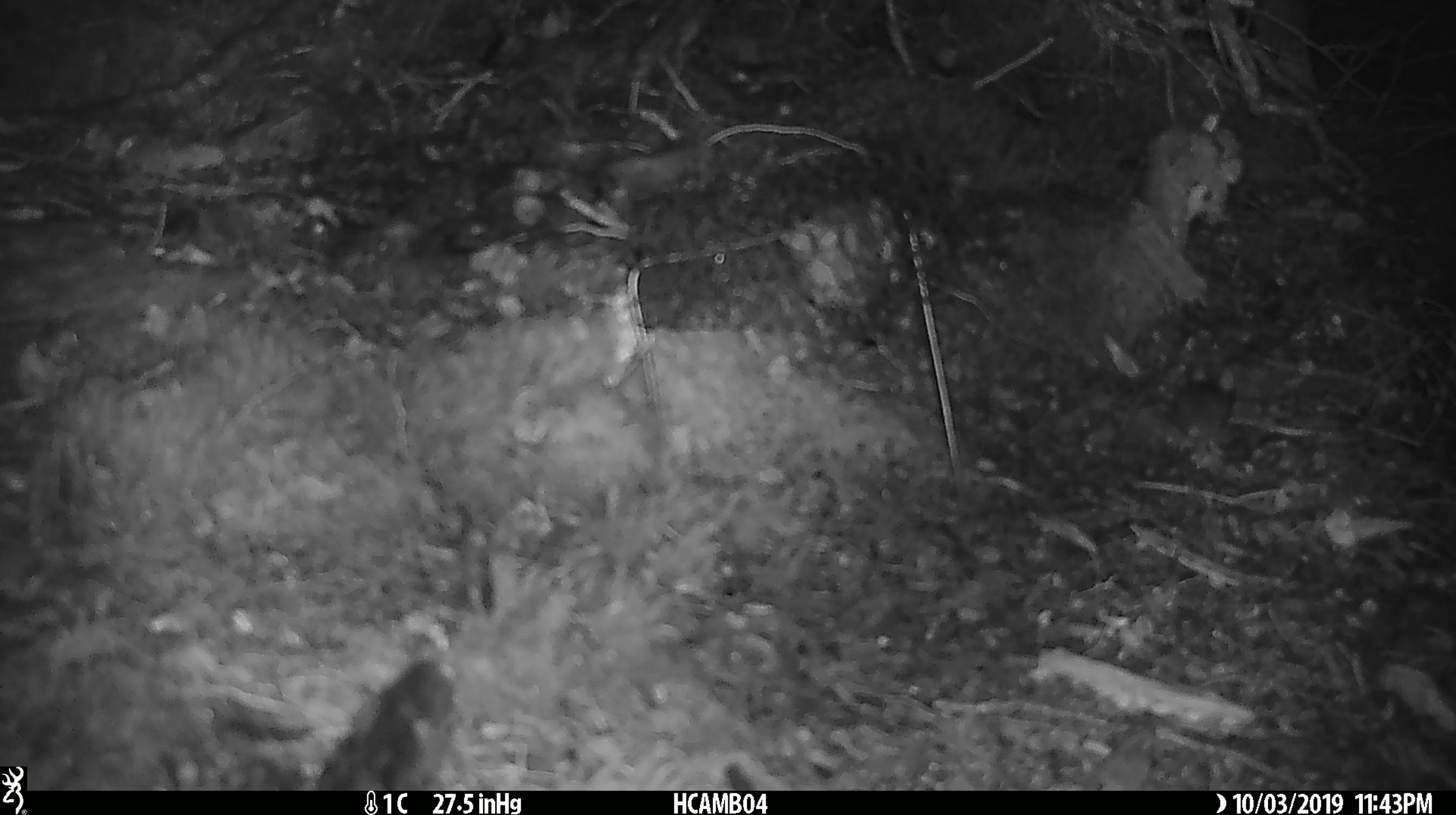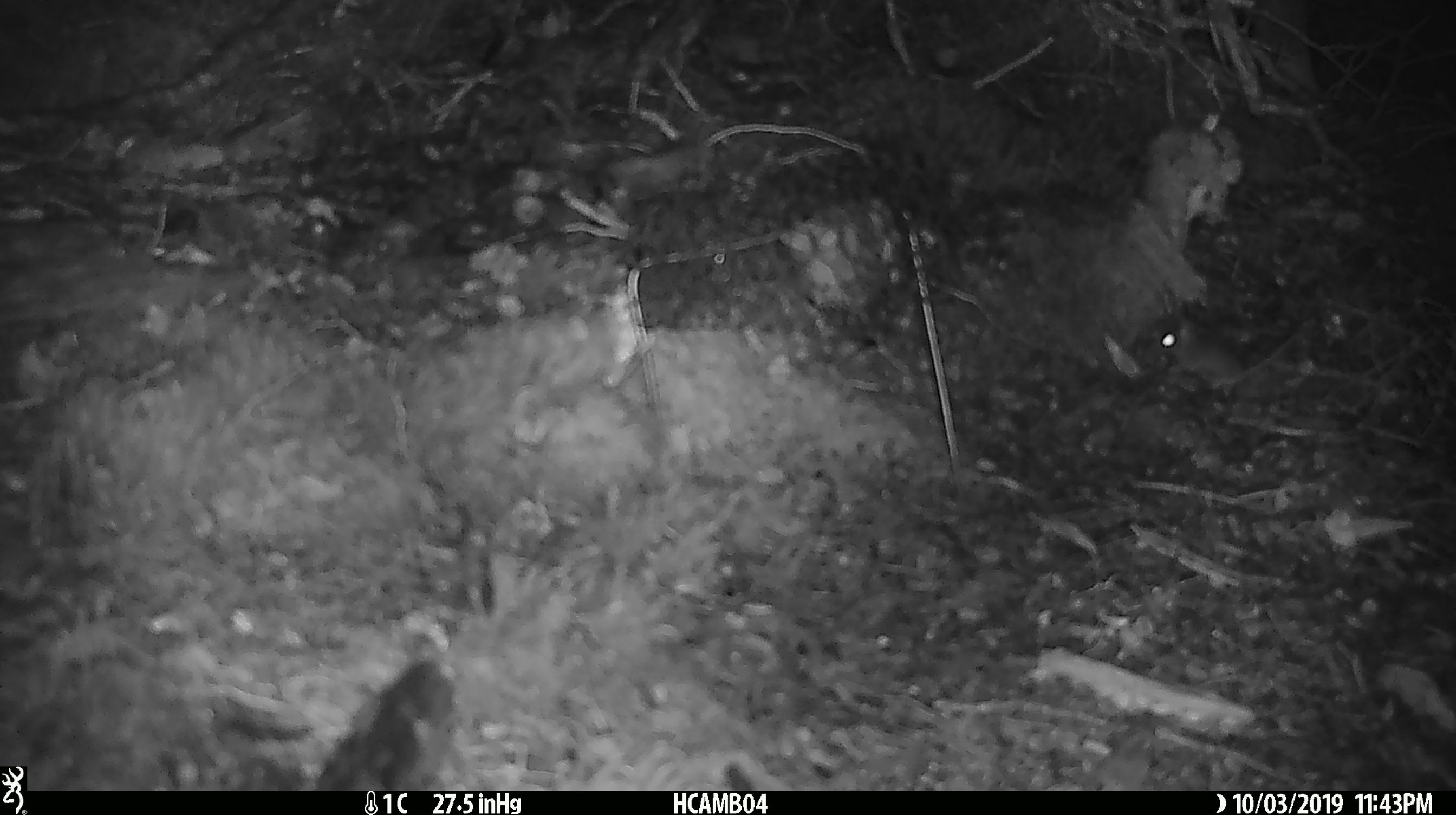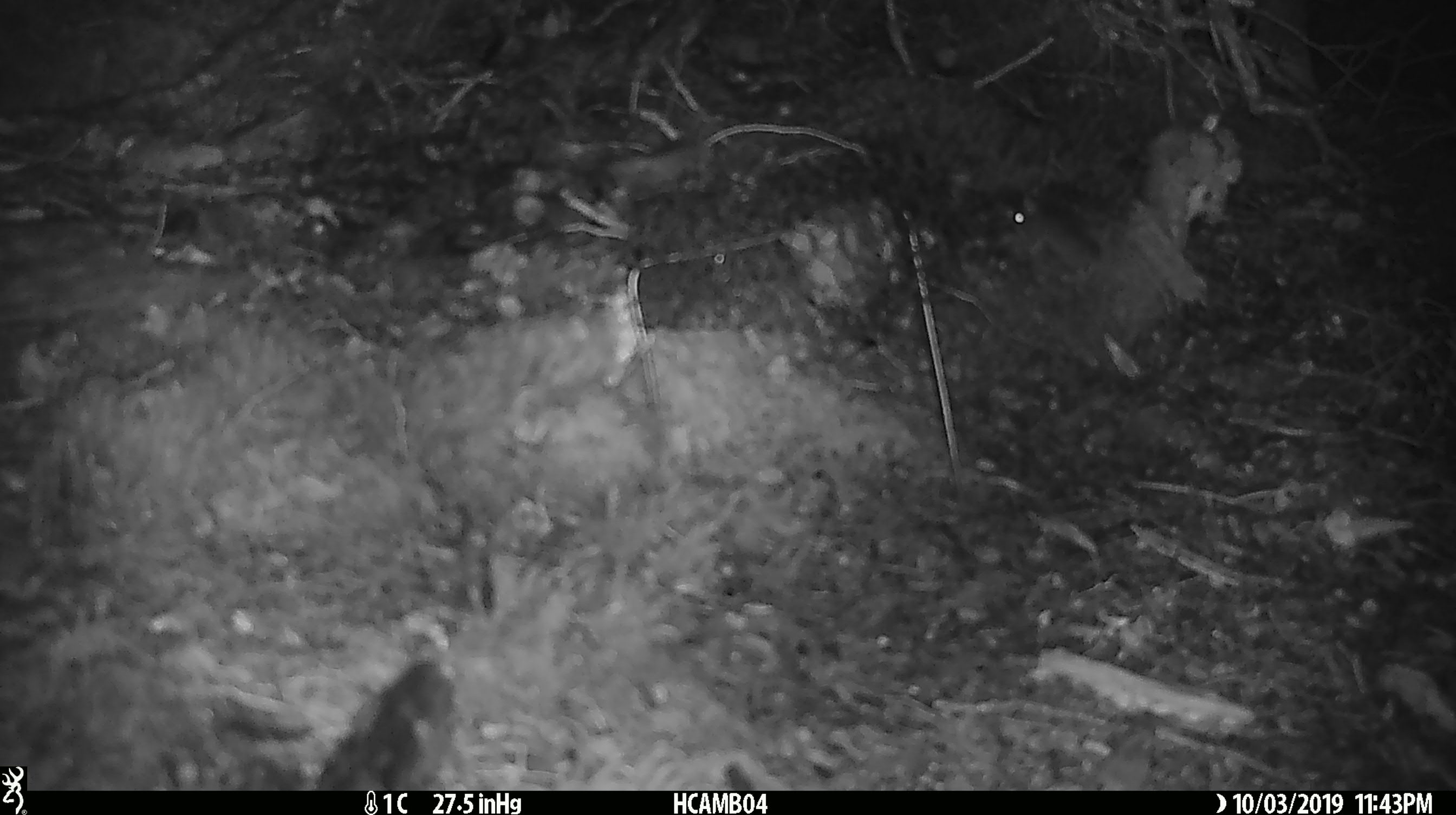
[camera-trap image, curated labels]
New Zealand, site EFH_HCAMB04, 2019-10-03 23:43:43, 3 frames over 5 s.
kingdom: Animalia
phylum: Chordata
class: Mammalia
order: Rodentia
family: Muridae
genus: Mus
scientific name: Mus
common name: mouse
Mouse (Mus).